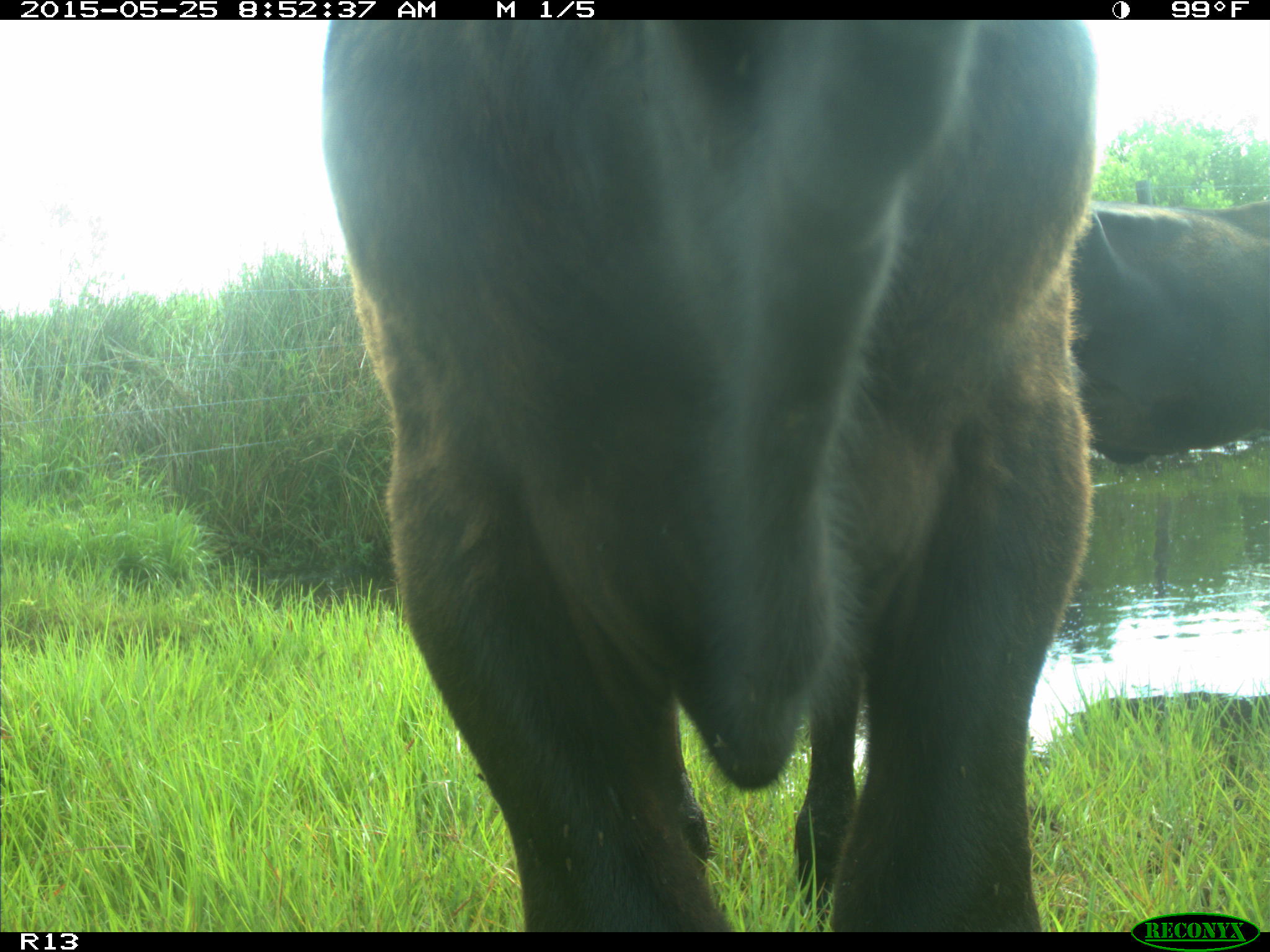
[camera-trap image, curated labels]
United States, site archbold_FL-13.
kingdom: Animalia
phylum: Chordata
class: Mammalia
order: Artiodactyla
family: Bovidae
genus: Bos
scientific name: Bos taurus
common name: domestic cow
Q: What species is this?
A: Bos taurus (domestic cow).